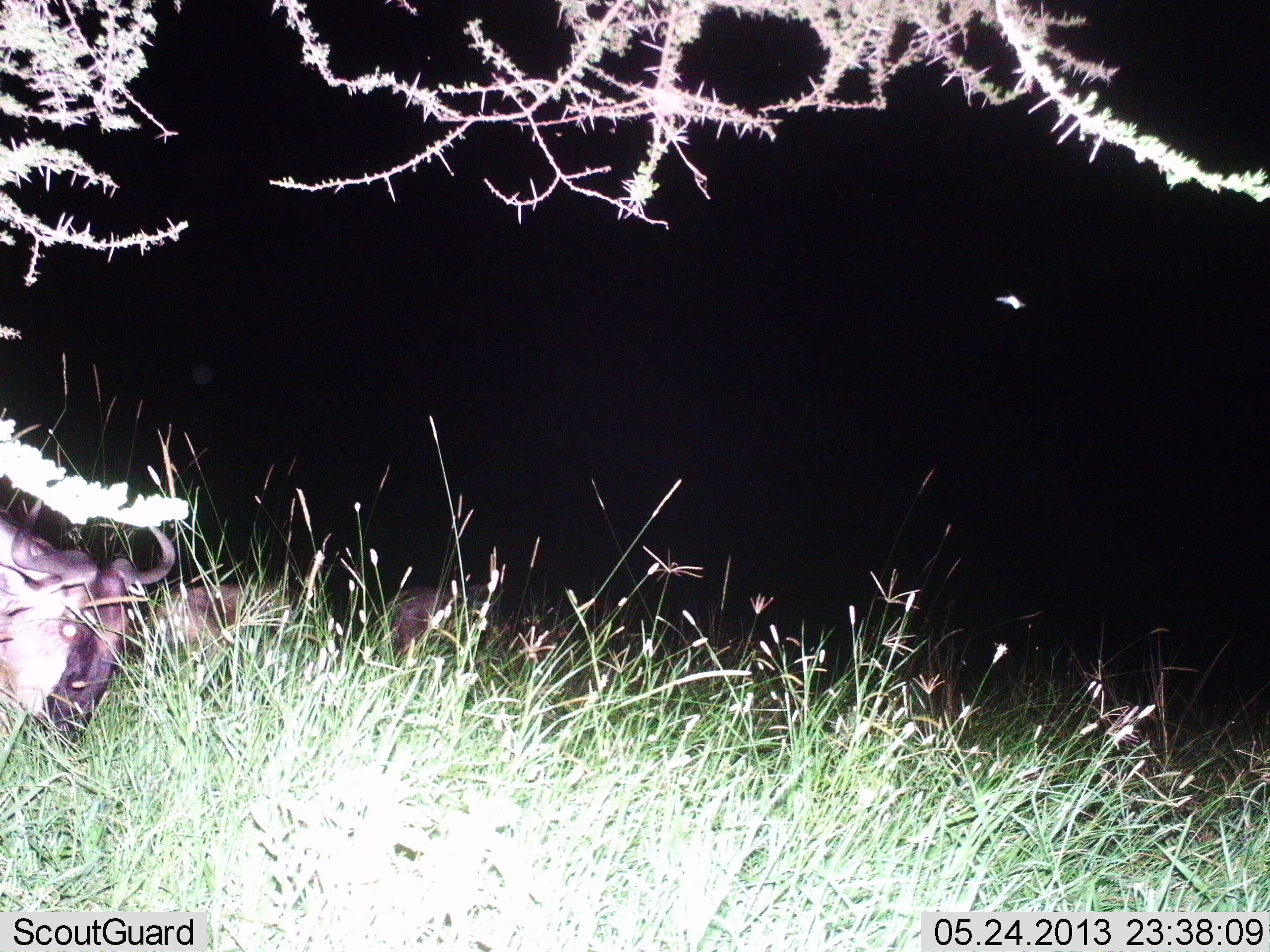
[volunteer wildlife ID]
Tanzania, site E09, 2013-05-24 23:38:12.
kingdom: Animalia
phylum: Chordata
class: Mammalia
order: Artiodactyla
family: Bovidae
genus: Connochaetes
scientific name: Connochaetes taurinus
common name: blue wildebeest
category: wildebeest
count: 3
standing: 41%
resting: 65%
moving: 12%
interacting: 6%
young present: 0%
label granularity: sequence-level